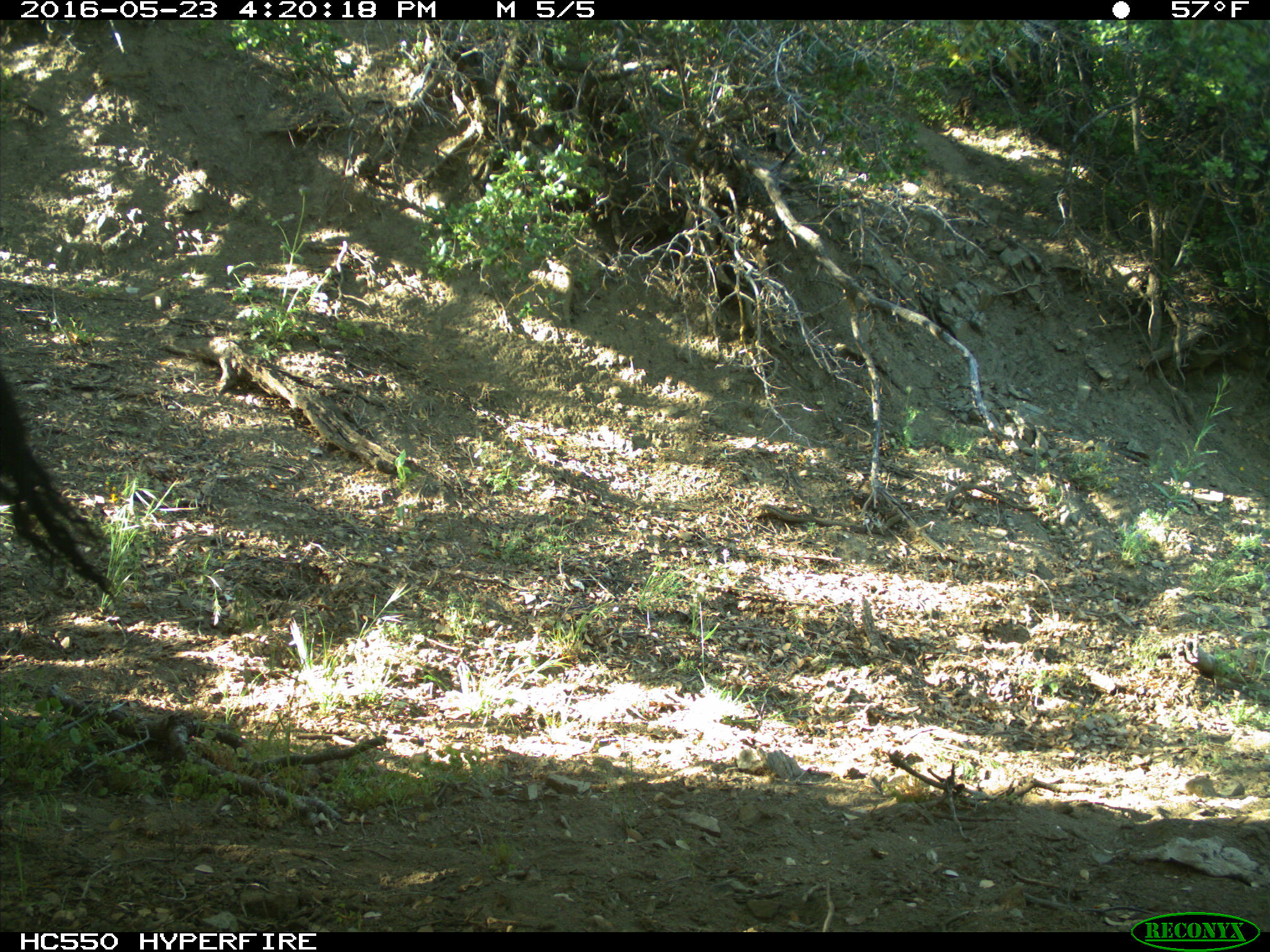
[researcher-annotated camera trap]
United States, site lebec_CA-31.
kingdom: Animalia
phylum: Chordata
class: Mammalia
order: Artiodactyla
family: Bovidae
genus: Bos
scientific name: Bos taurus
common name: domestic cow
Bos taurus (domestic cow).